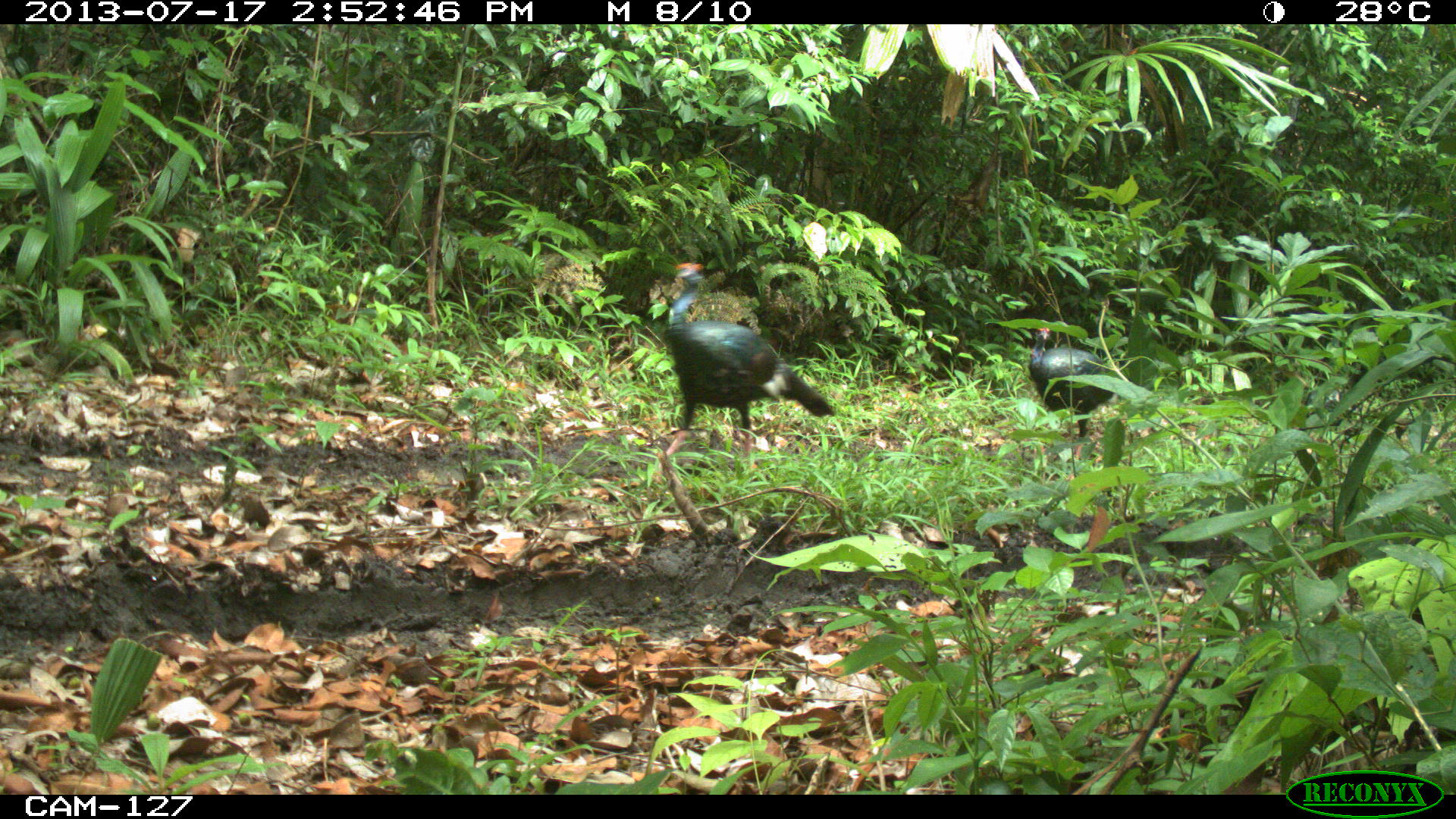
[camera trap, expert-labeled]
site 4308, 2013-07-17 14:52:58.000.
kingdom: Animalia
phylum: Chordata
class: Aves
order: Galliformes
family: Phasianidae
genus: Meleagris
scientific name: Meleagris ocellata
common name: ocellated turkey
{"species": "Meleagris ocellata (ocellated turkey)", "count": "3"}